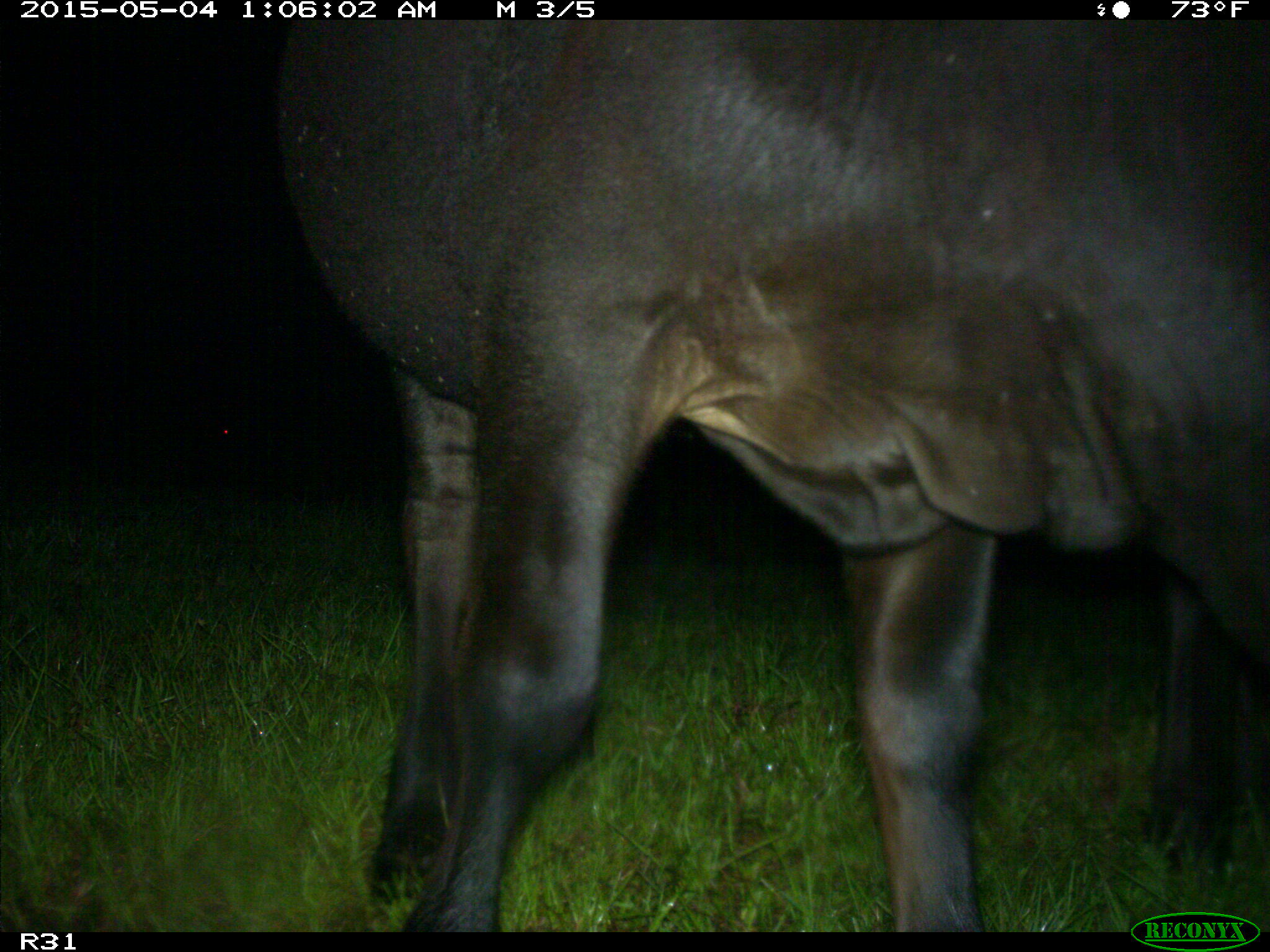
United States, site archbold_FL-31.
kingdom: Animalia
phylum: Chordata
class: Mammalia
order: Artiodactyla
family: Bovidae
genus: Bos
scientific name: Bos taurus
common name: domestic cow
Bos taurus (domestic cow).